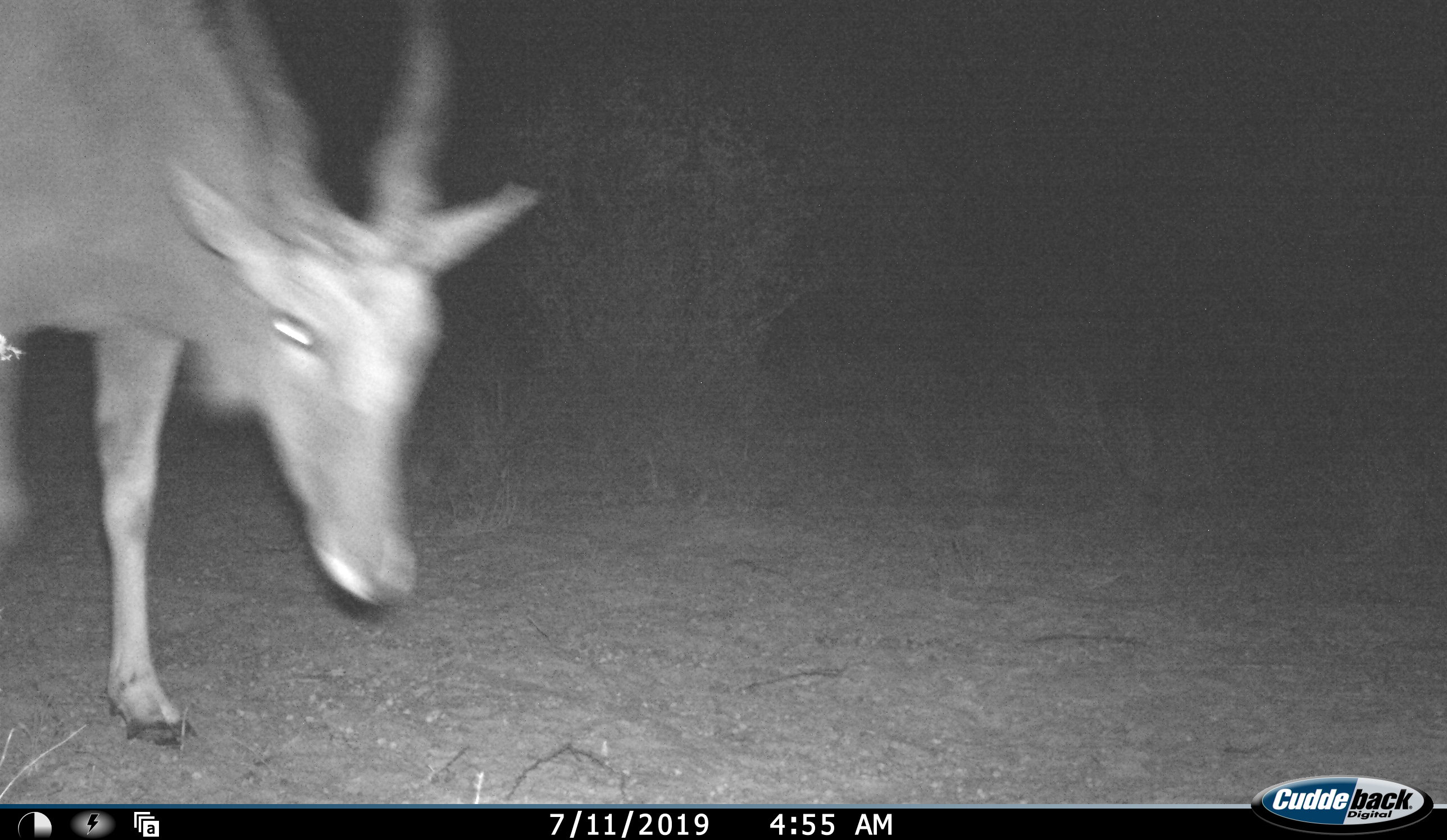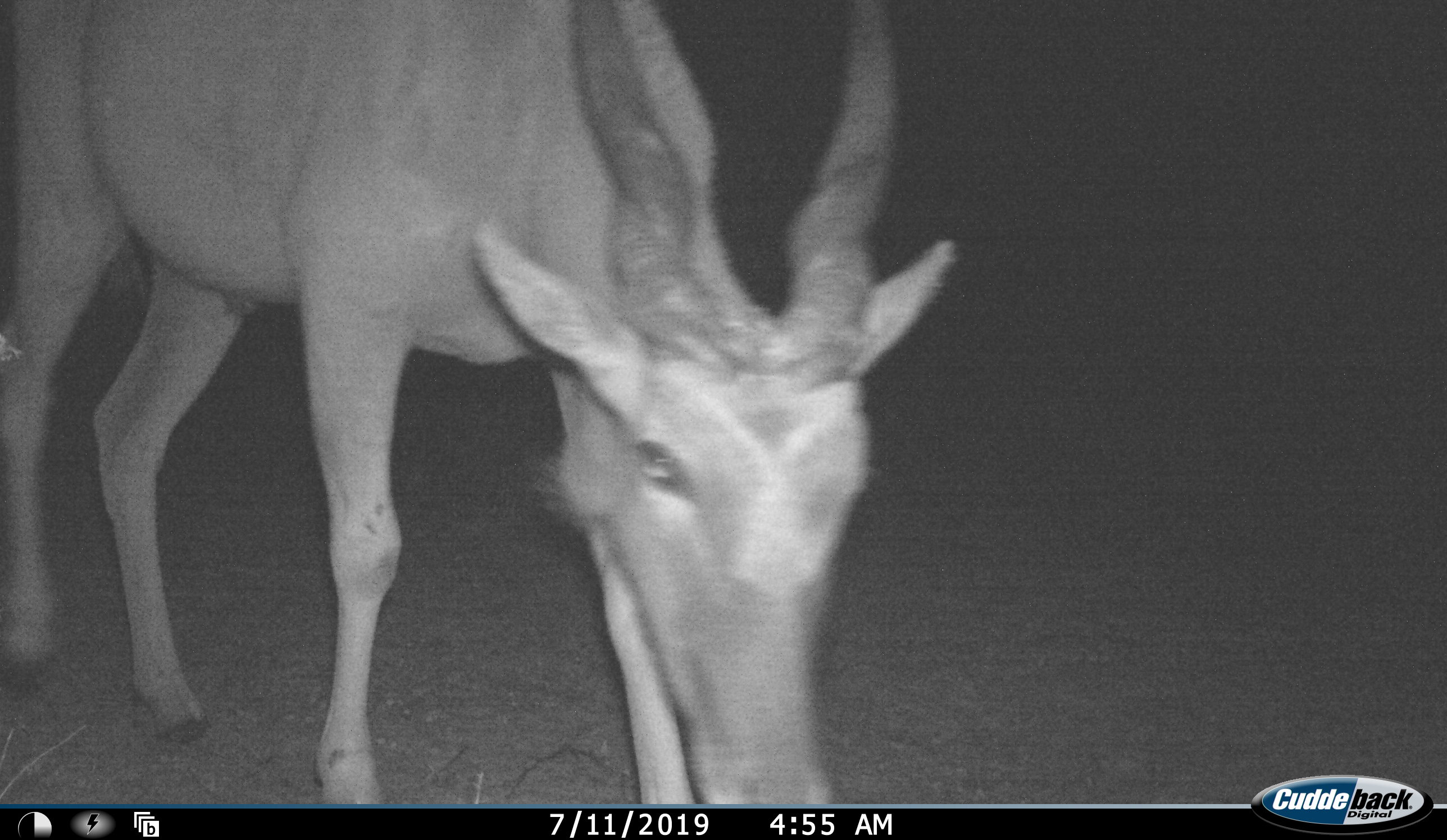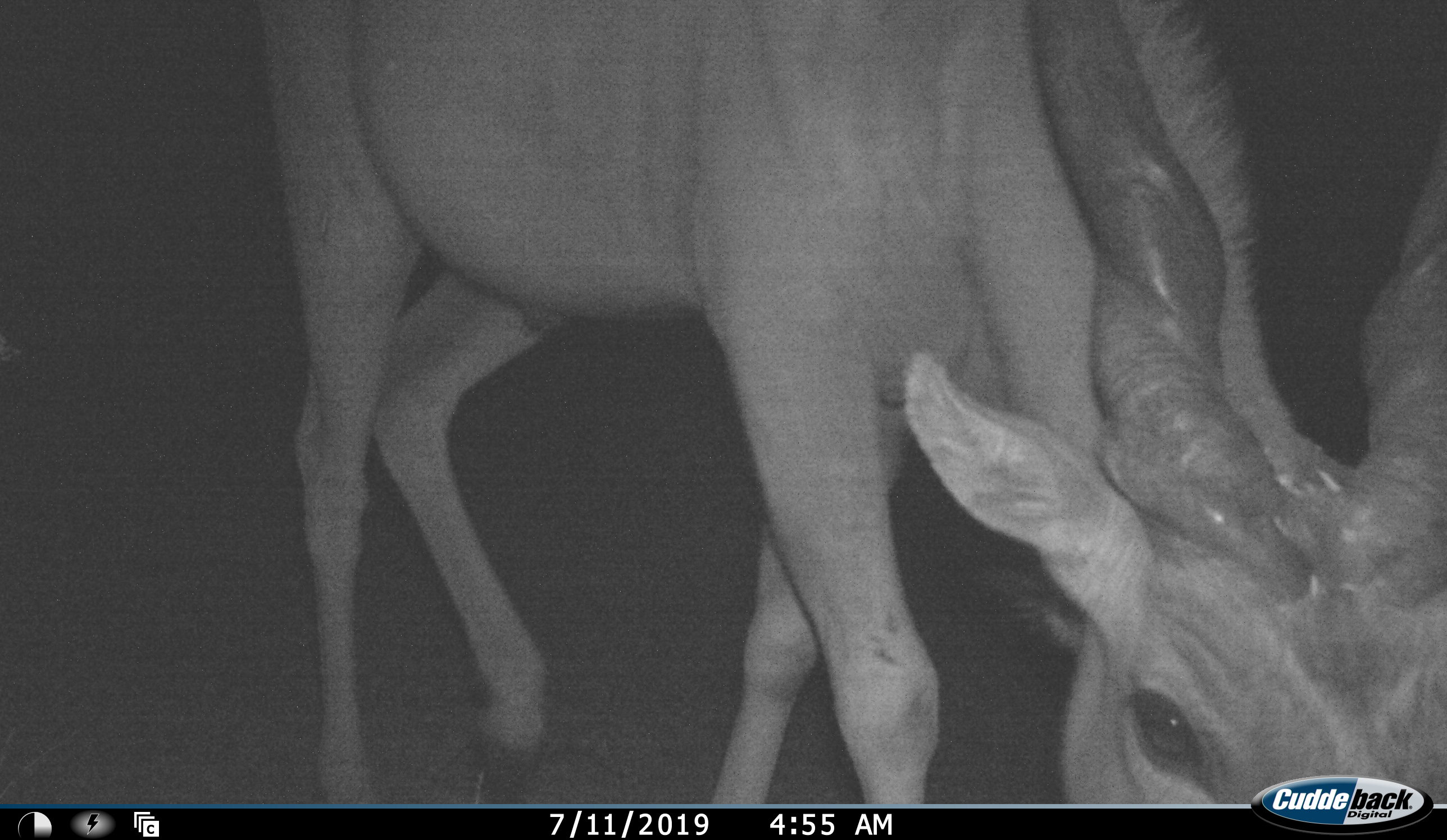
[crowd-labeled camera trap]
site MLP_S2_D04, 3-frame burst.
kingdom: Animalia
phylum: Chordata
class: Mammalia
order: Artiodactyla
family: Bovidae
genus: Tragelaphus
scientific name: Tragelaphus oryx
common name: eland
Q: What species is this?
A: Eland (Tragelaphus oryx).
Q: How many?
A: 1.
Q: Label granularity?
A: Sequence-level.